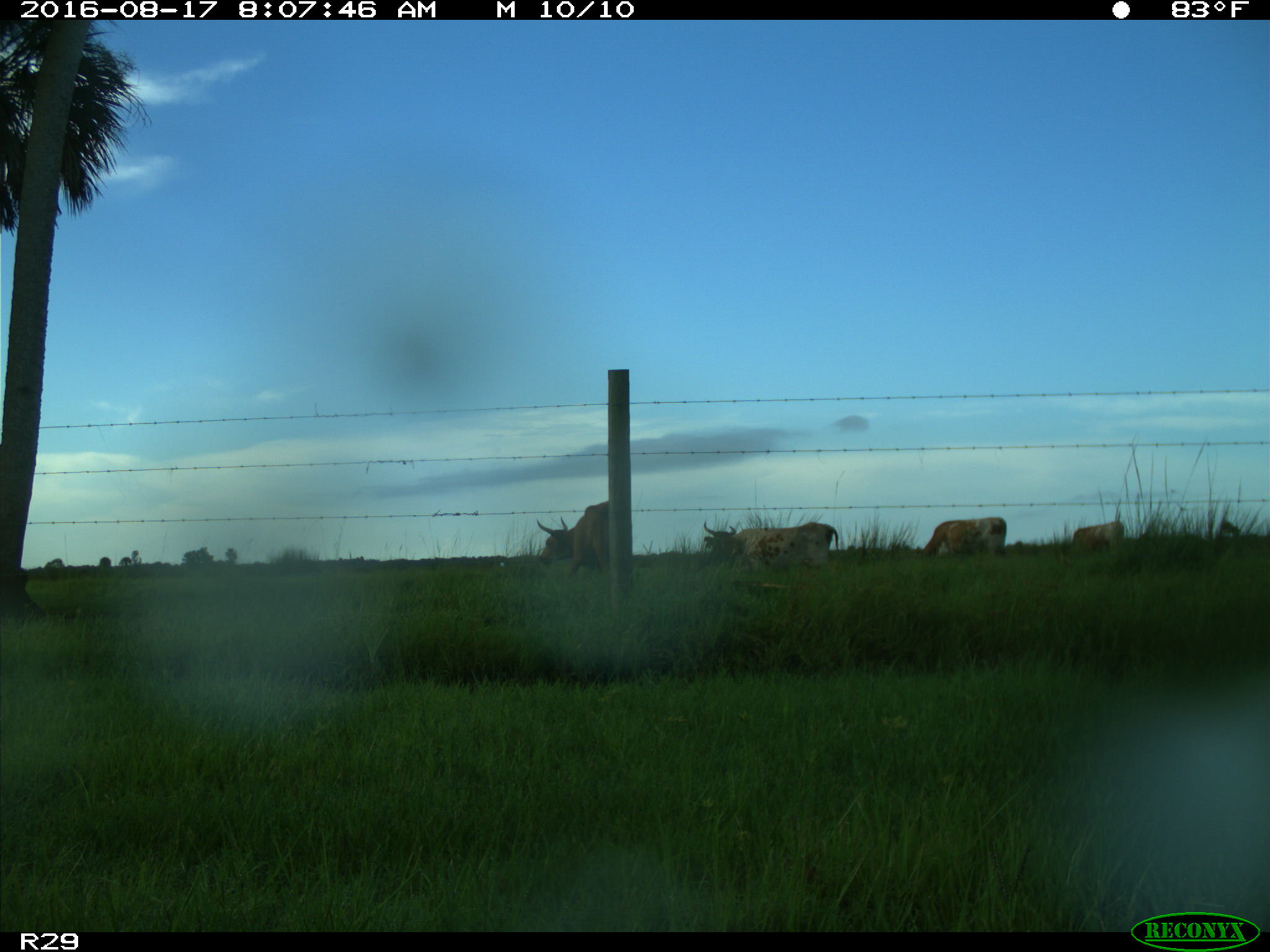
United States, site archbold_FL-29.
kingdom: Animalia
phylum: Chordata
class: Mammalia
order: Artiodactyla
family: Bovidae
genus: Bos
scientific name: Bos taurus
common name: domestic cow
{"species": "Bos taurus (domestic cow)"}